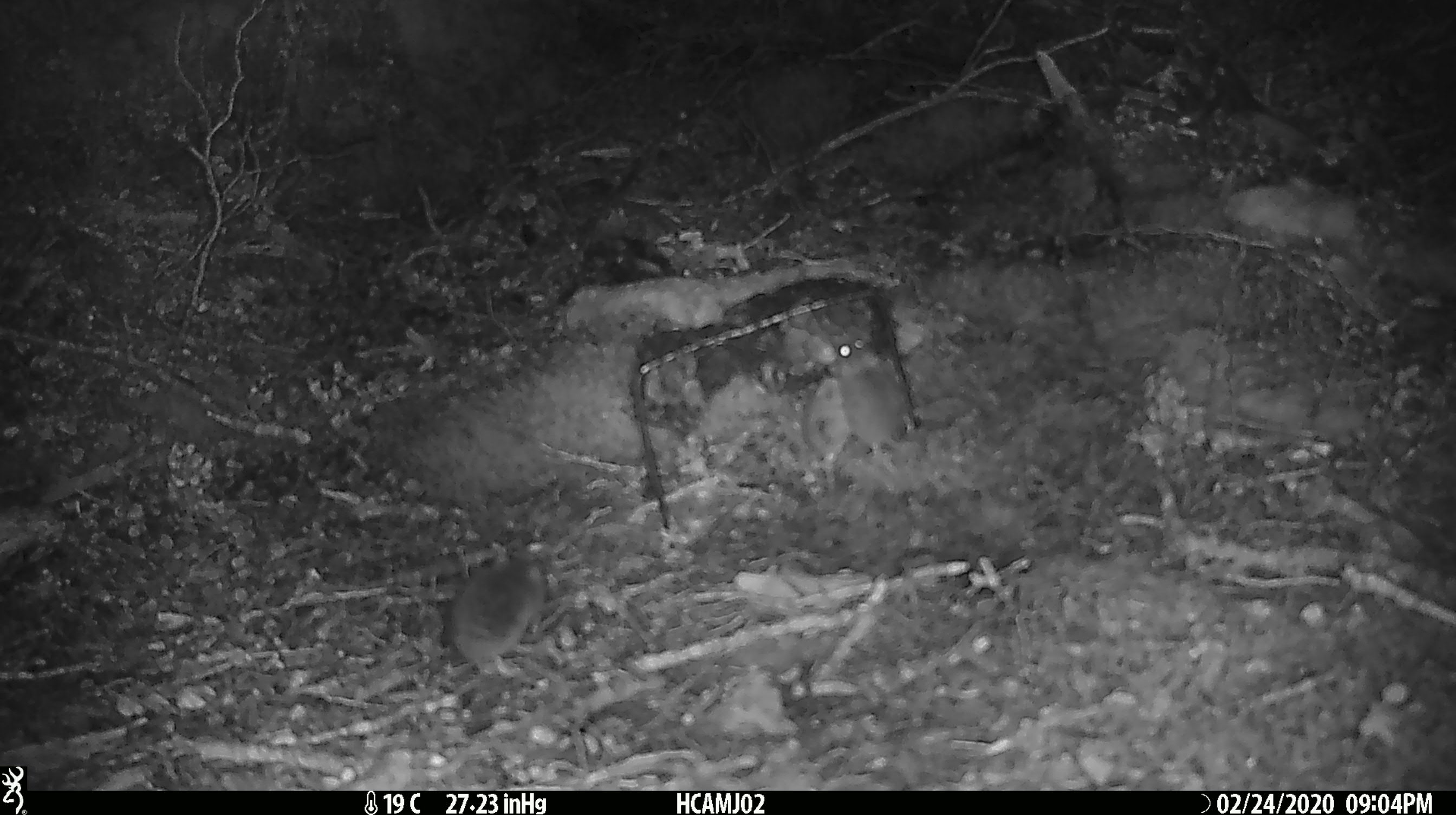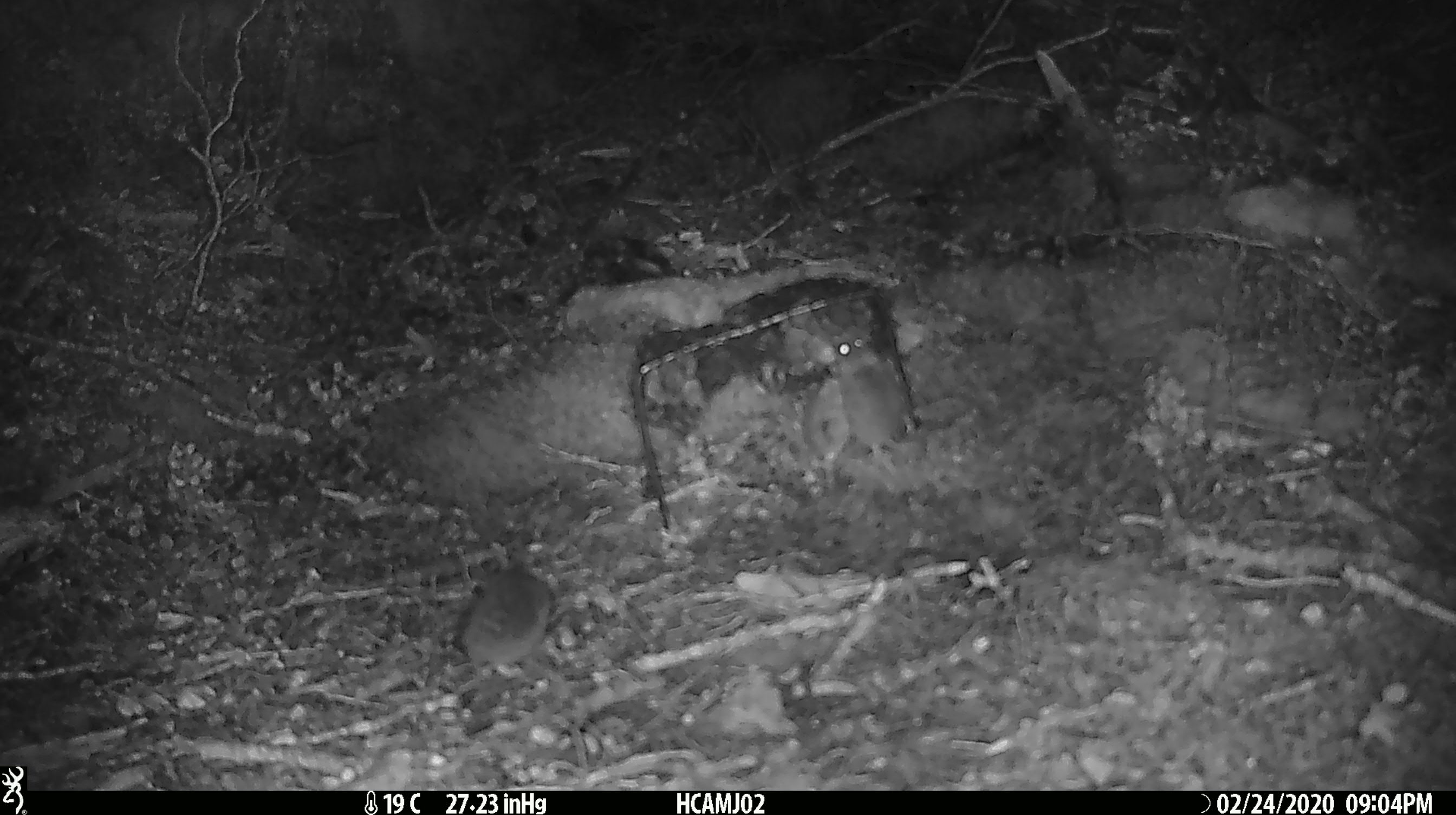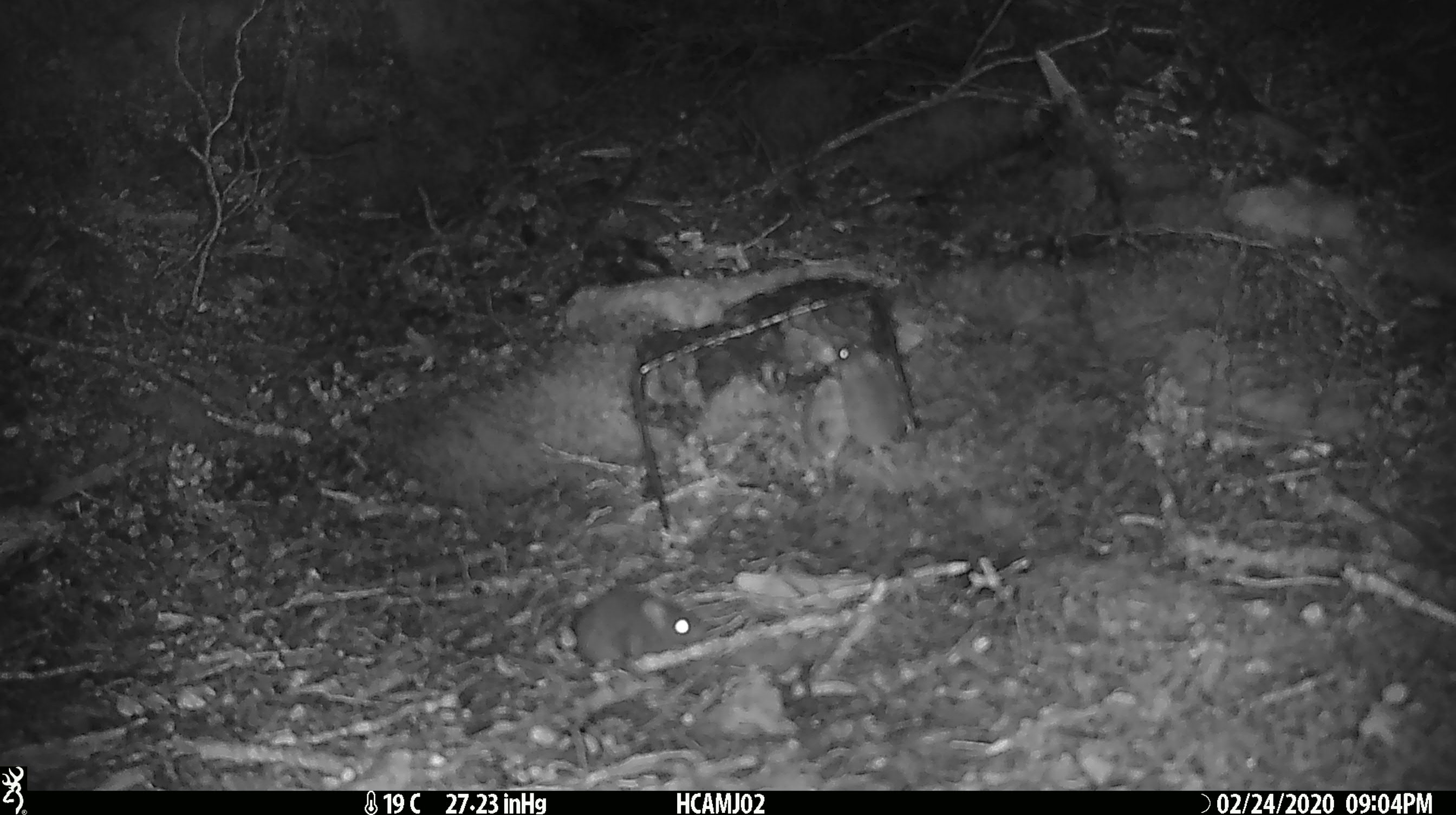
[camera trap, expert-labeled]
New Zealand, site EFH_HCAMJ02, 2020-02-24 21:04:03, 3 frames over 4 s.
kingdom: Animalia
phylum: Chordata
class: Mammalia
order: Rodentia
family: Muridae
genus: Mus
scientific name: Mus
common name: mouse